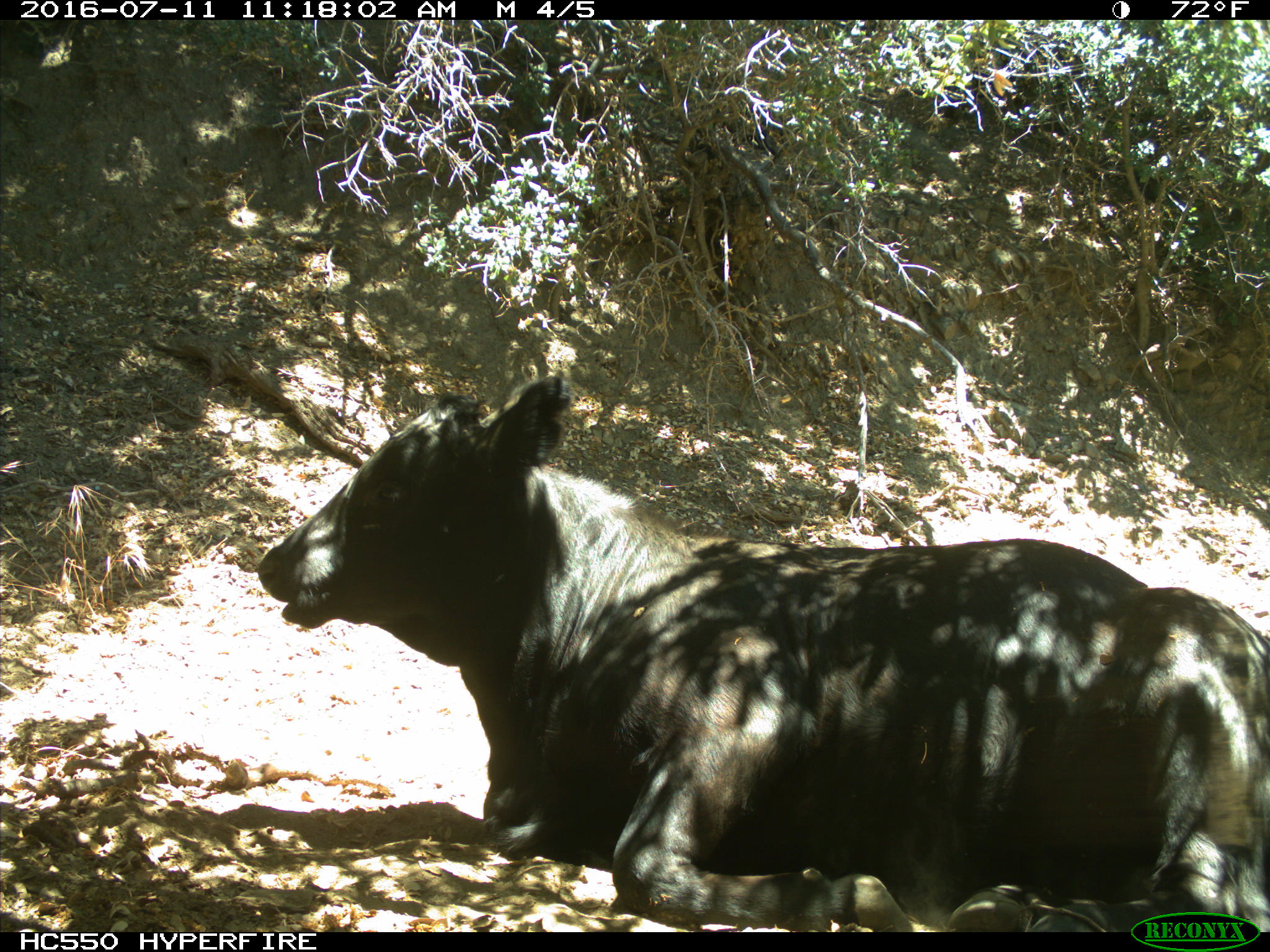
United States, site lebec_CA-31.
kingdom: Animalia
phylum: Chordata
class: Mammalia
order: Artiodactyla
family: Bovidae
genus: Bos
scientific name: Bos taurus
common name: domestic cow